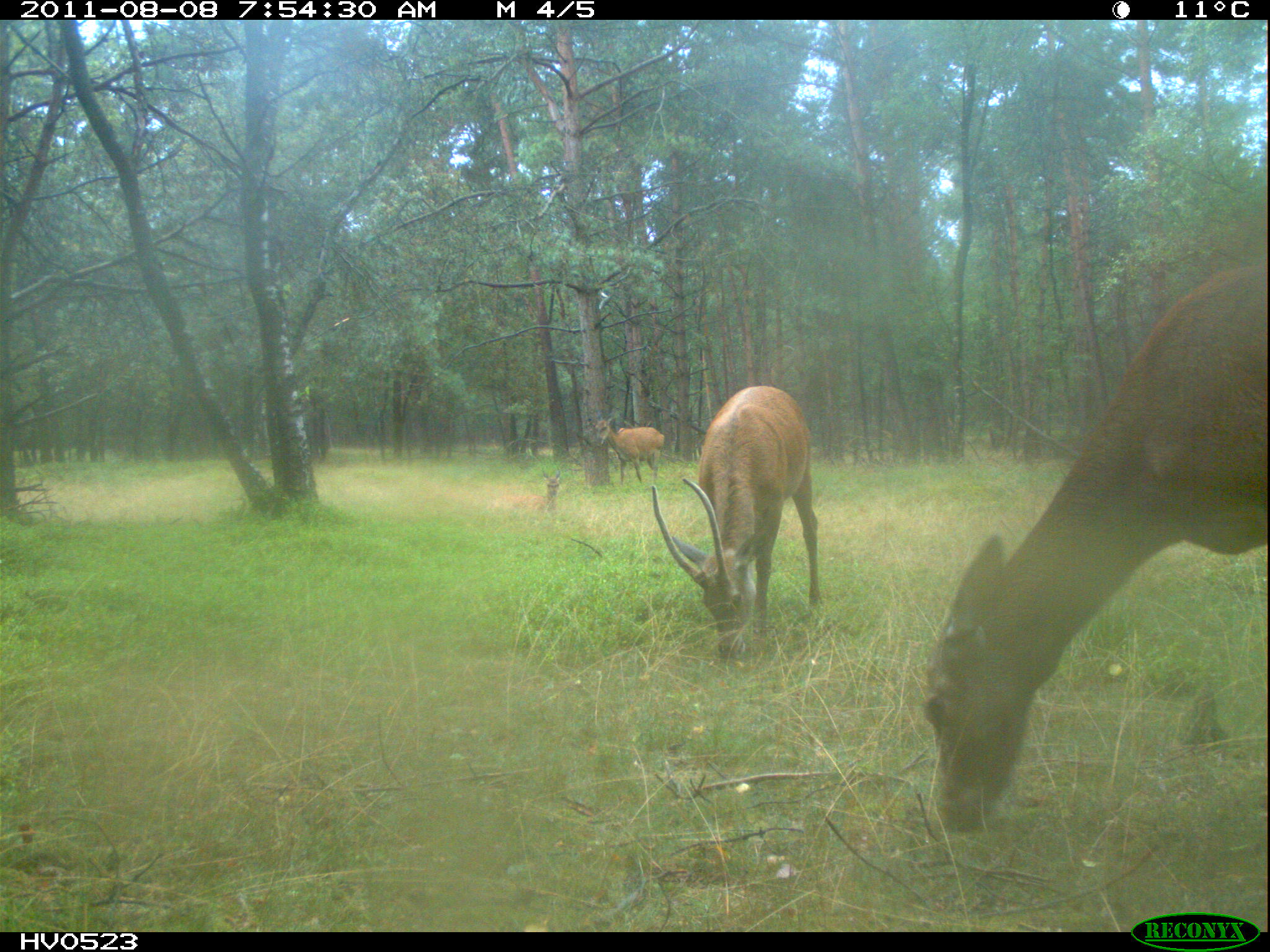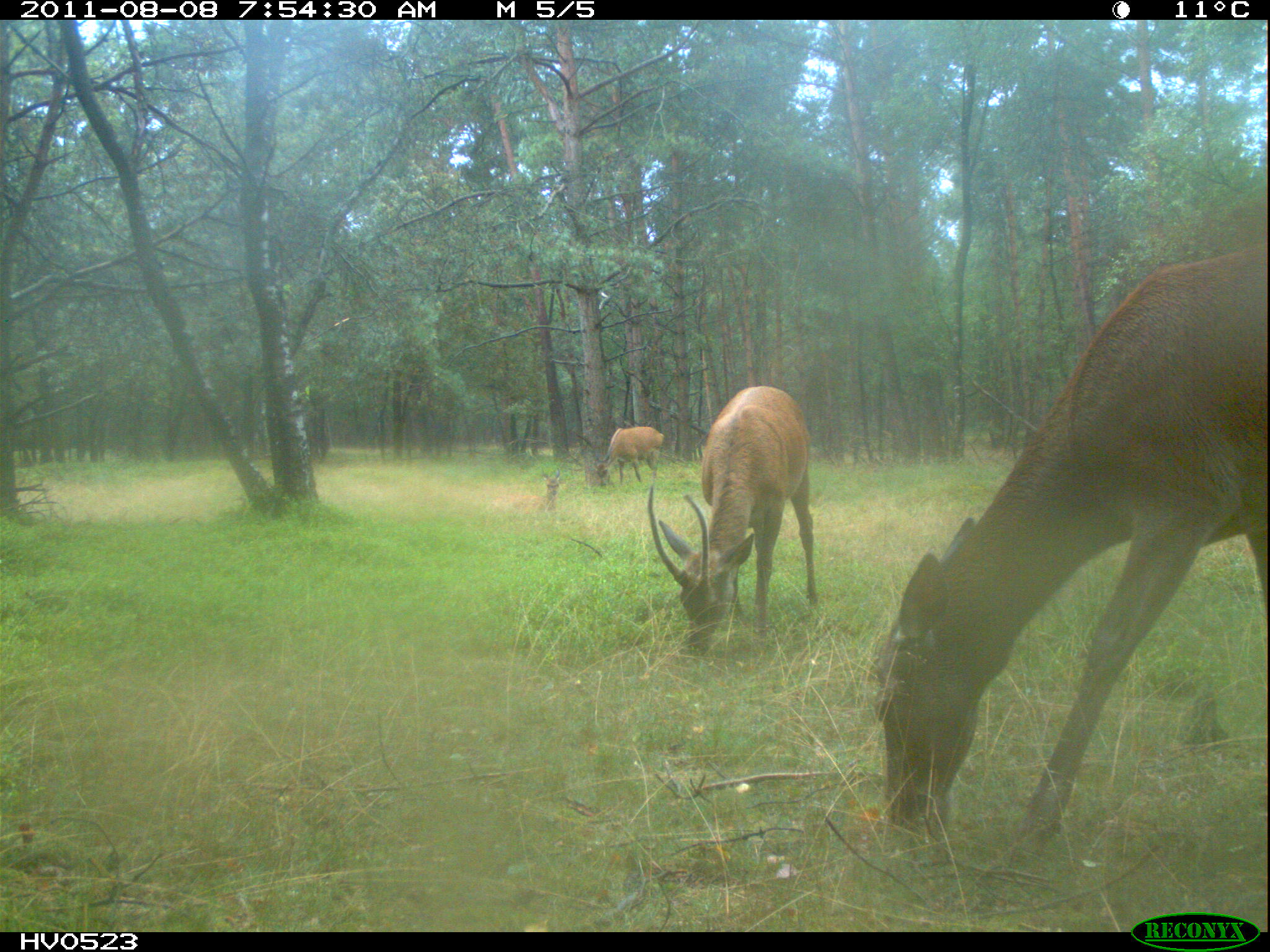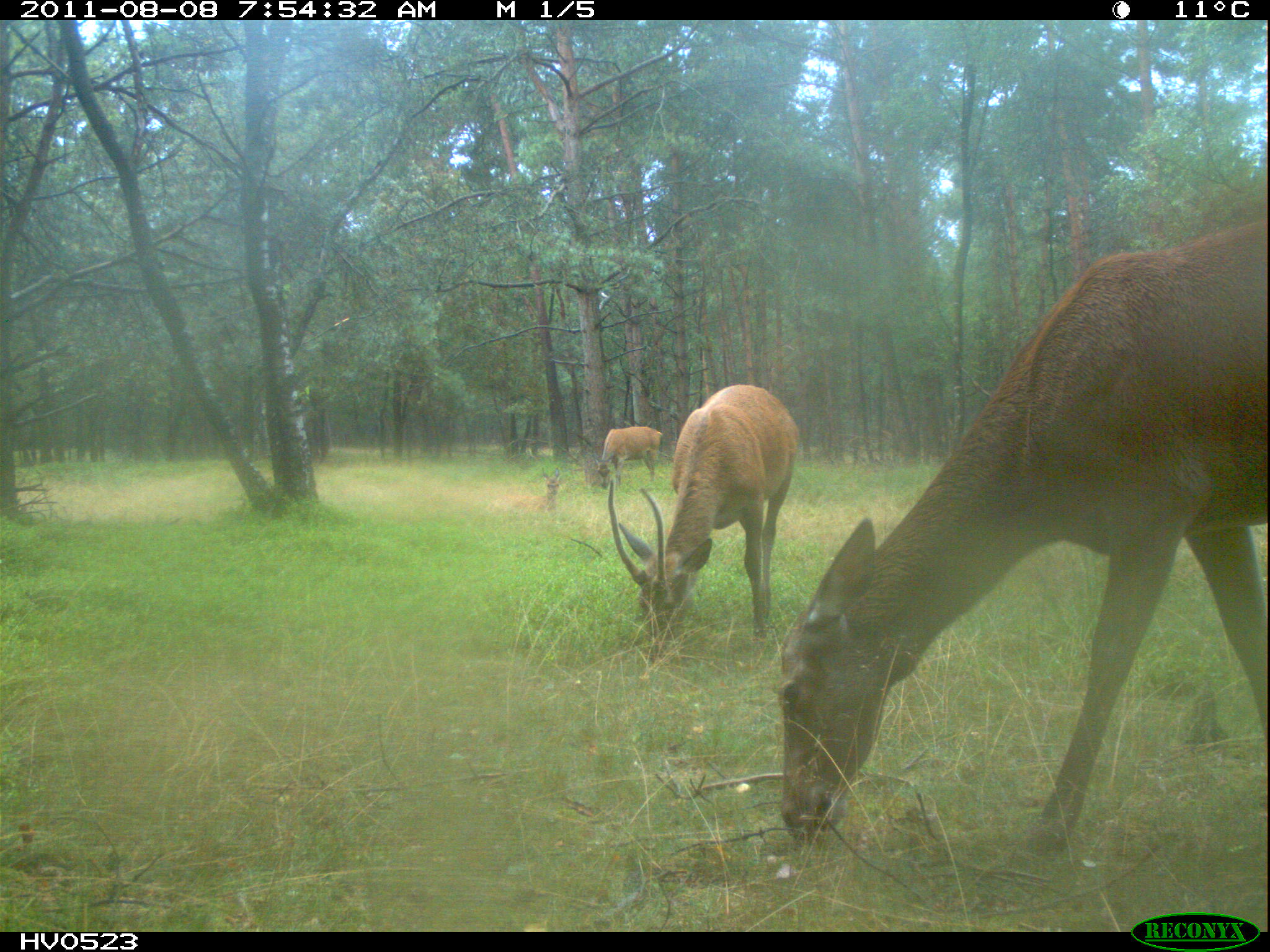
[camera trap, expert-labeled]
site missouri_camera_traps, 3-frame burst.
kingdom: Animalia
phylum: Chordata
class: Mammalia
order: Artiodactyla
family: Cervidae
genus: Cervus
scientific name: Cervus elaphus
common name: red deer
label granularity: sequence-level